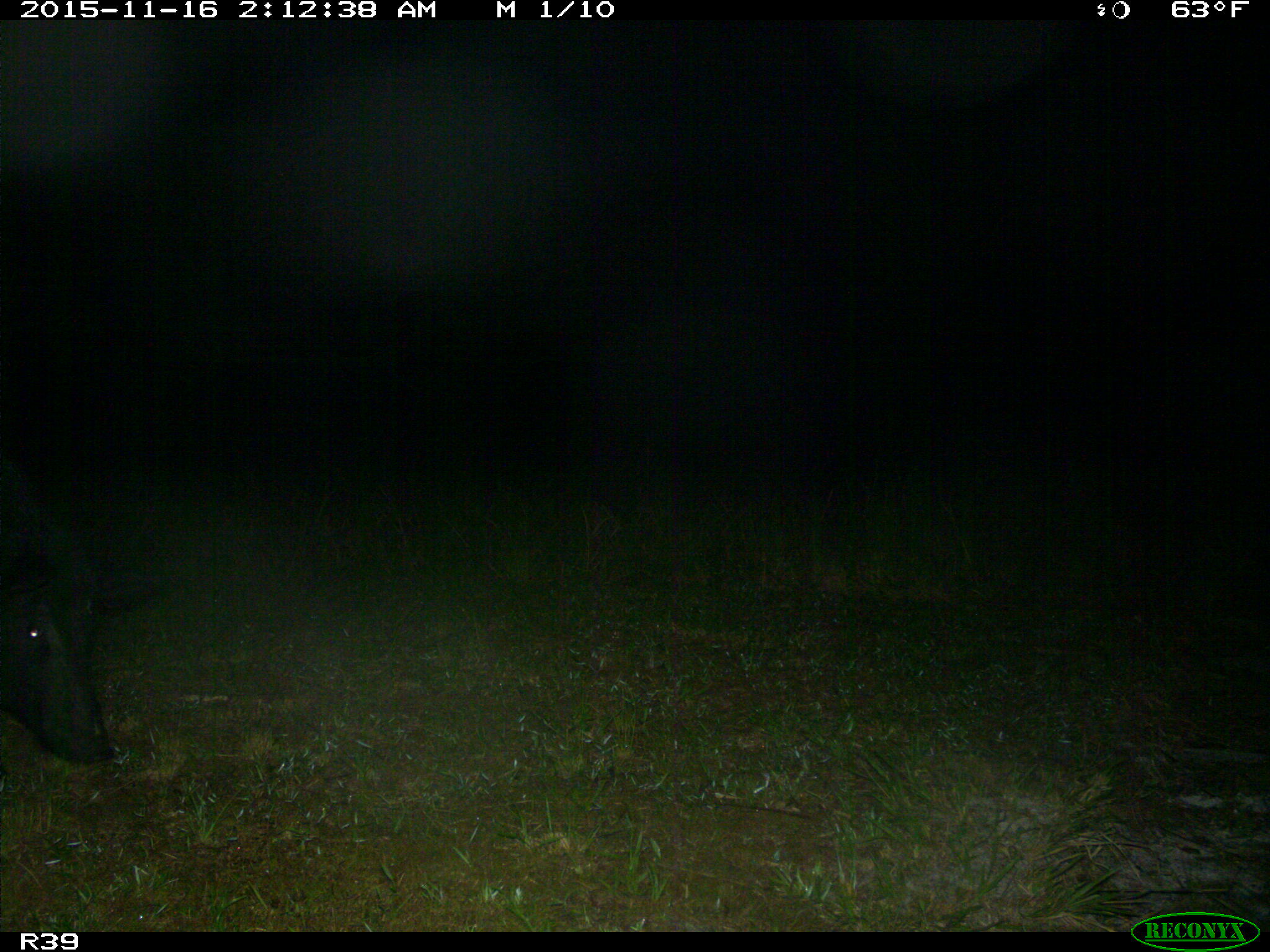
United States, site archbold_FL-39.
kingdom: Animalia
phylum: Chordata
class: Mammalia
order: Artiodactyla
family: Suidae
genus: Sus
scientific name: Sus scrofa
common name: wild boar